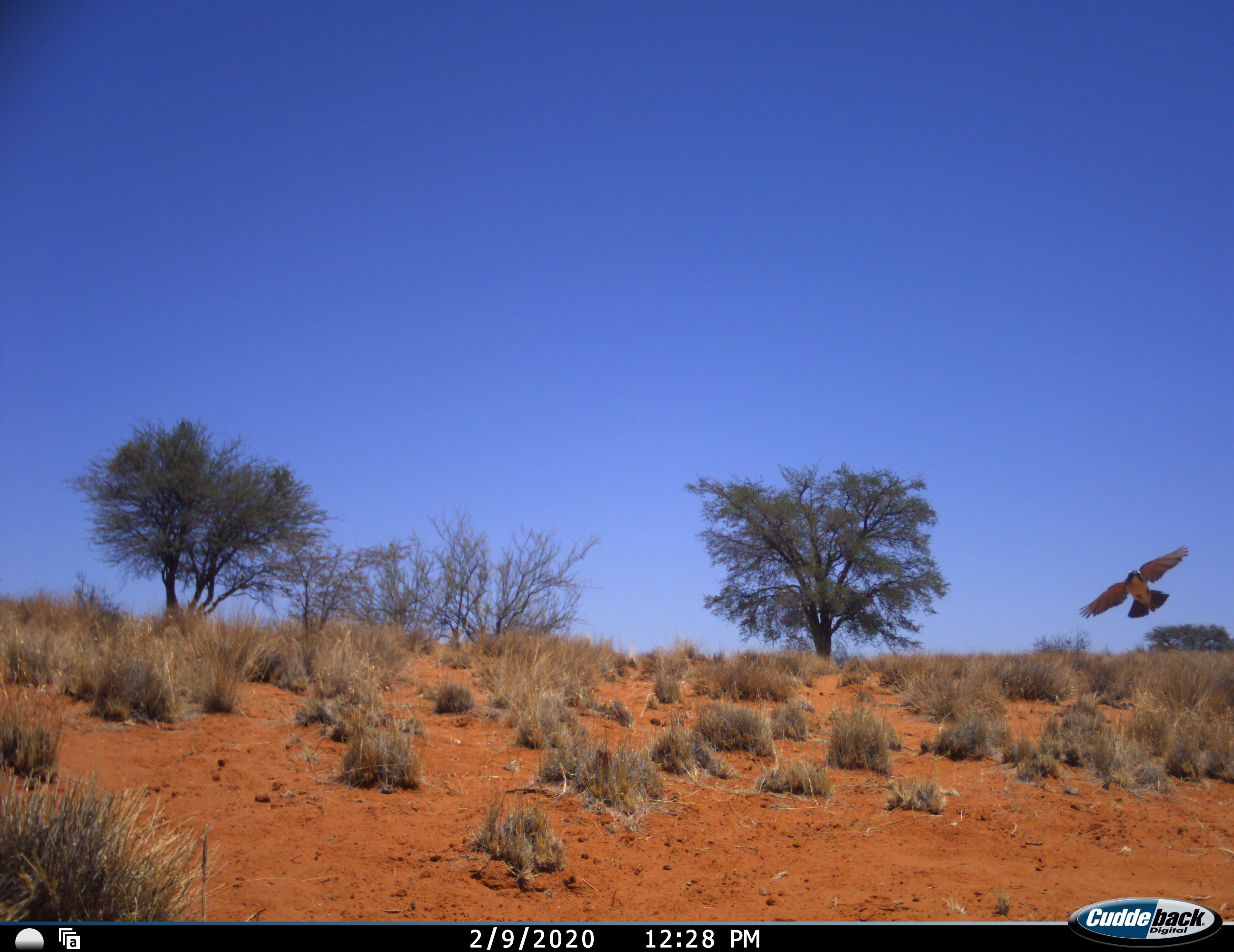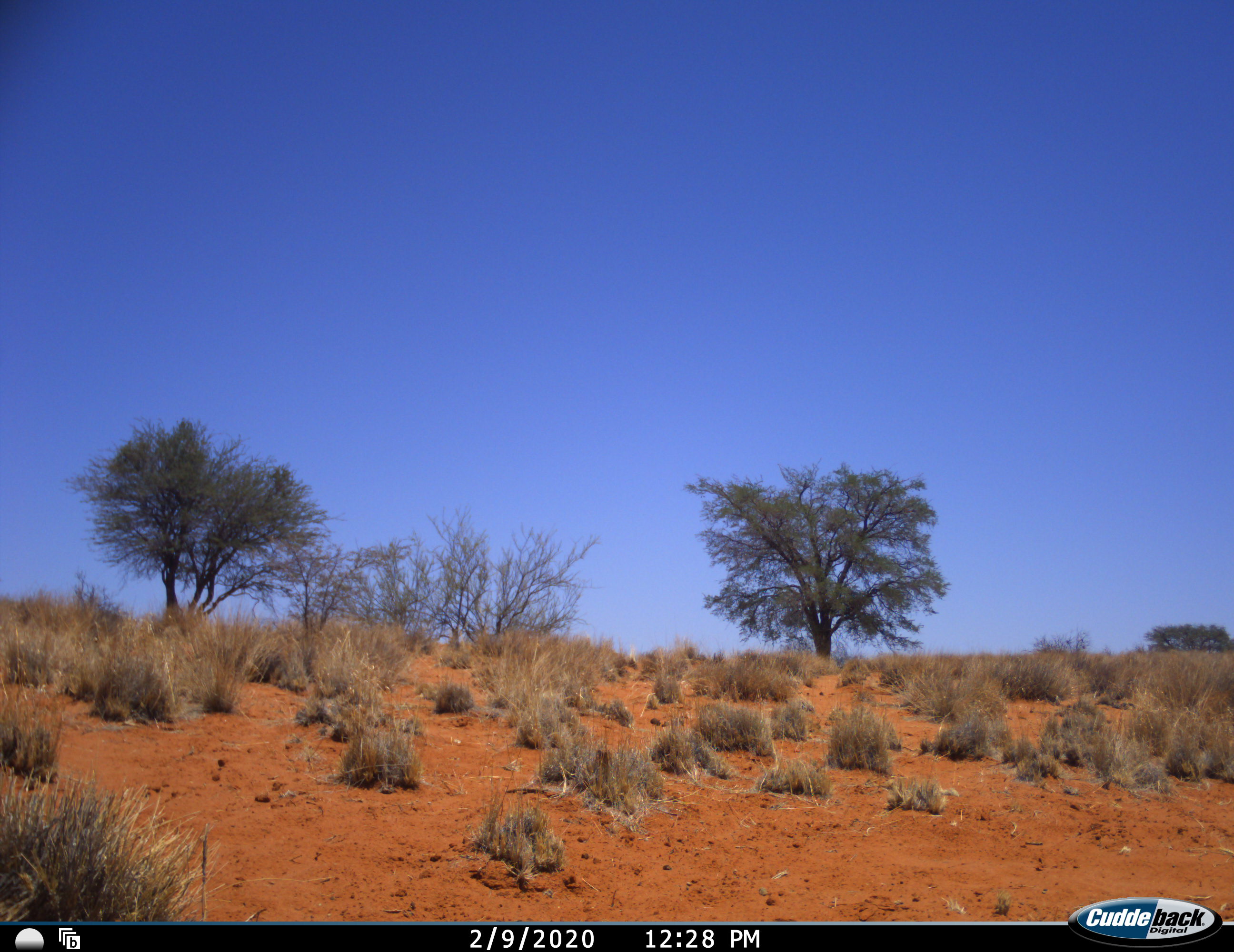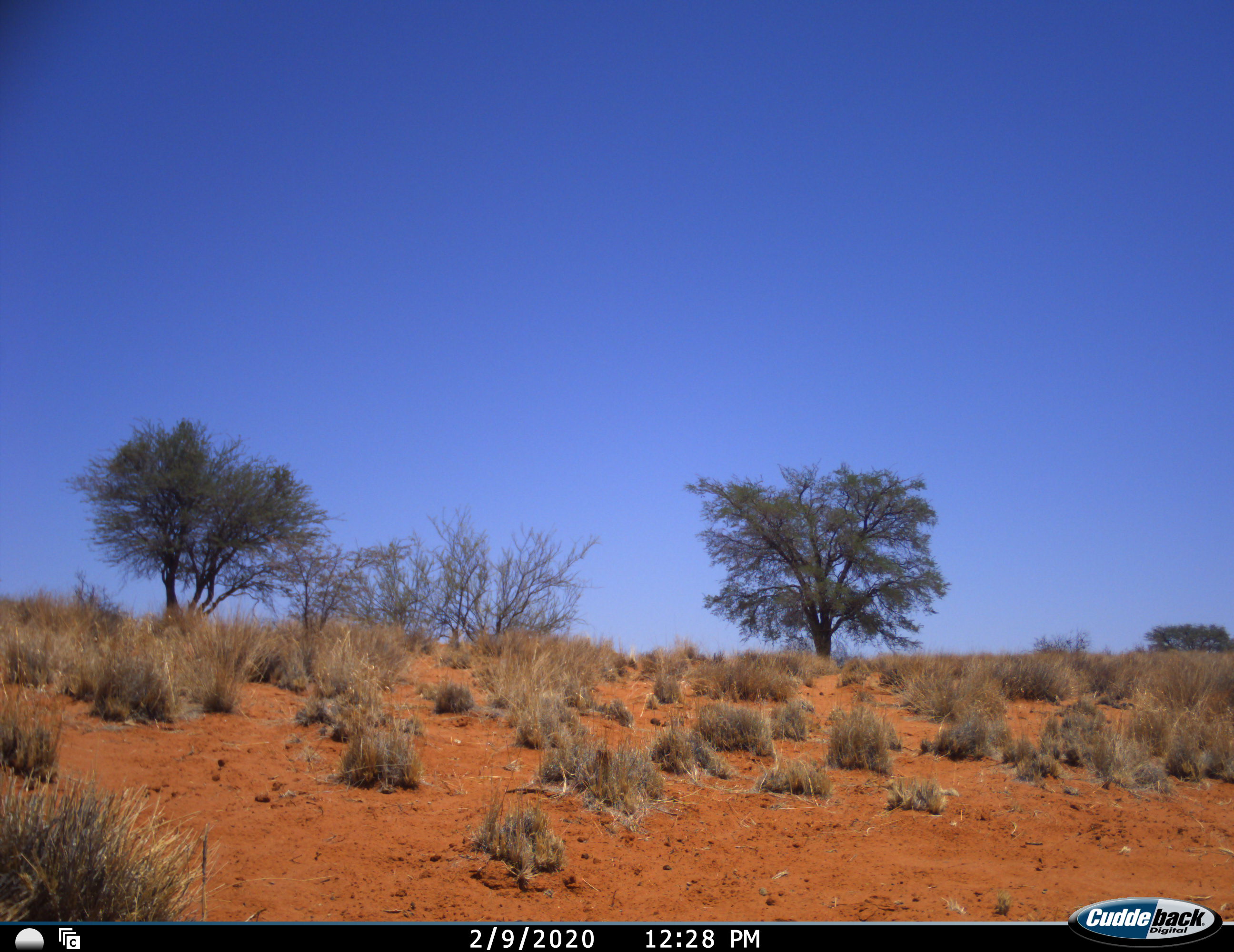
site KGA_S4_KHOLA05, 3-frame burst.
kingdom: Animalia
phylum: Chordata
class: Aves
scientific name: Aves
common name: bird of prey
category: birdofprey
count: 1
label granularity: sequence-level